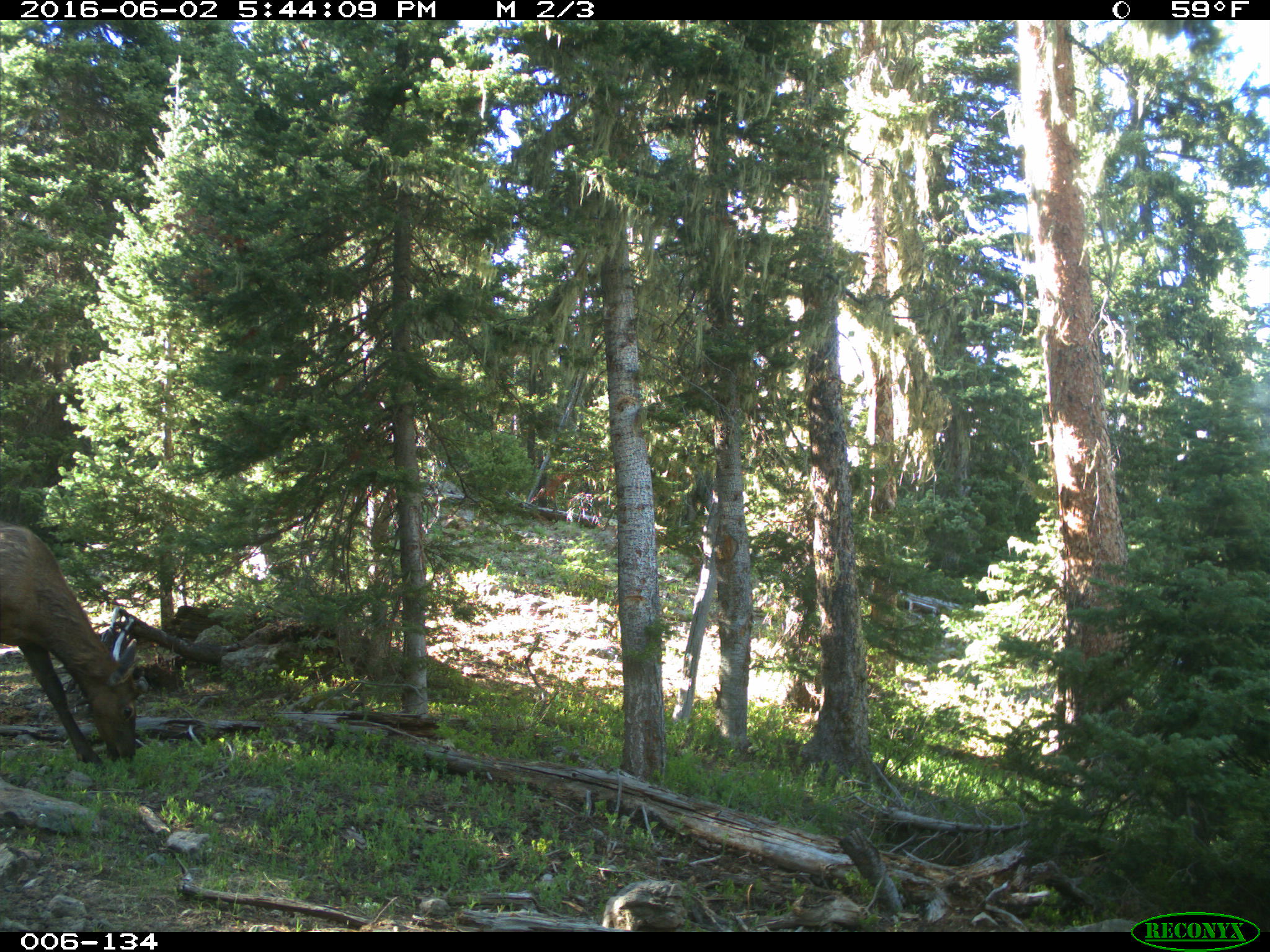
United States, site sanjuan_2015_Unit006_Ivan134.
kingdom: Animalia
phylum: Chordata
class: Mammalia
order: Artiodactyla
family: Cervidae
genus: Cervus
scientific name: Cervus elaphus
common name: red deer